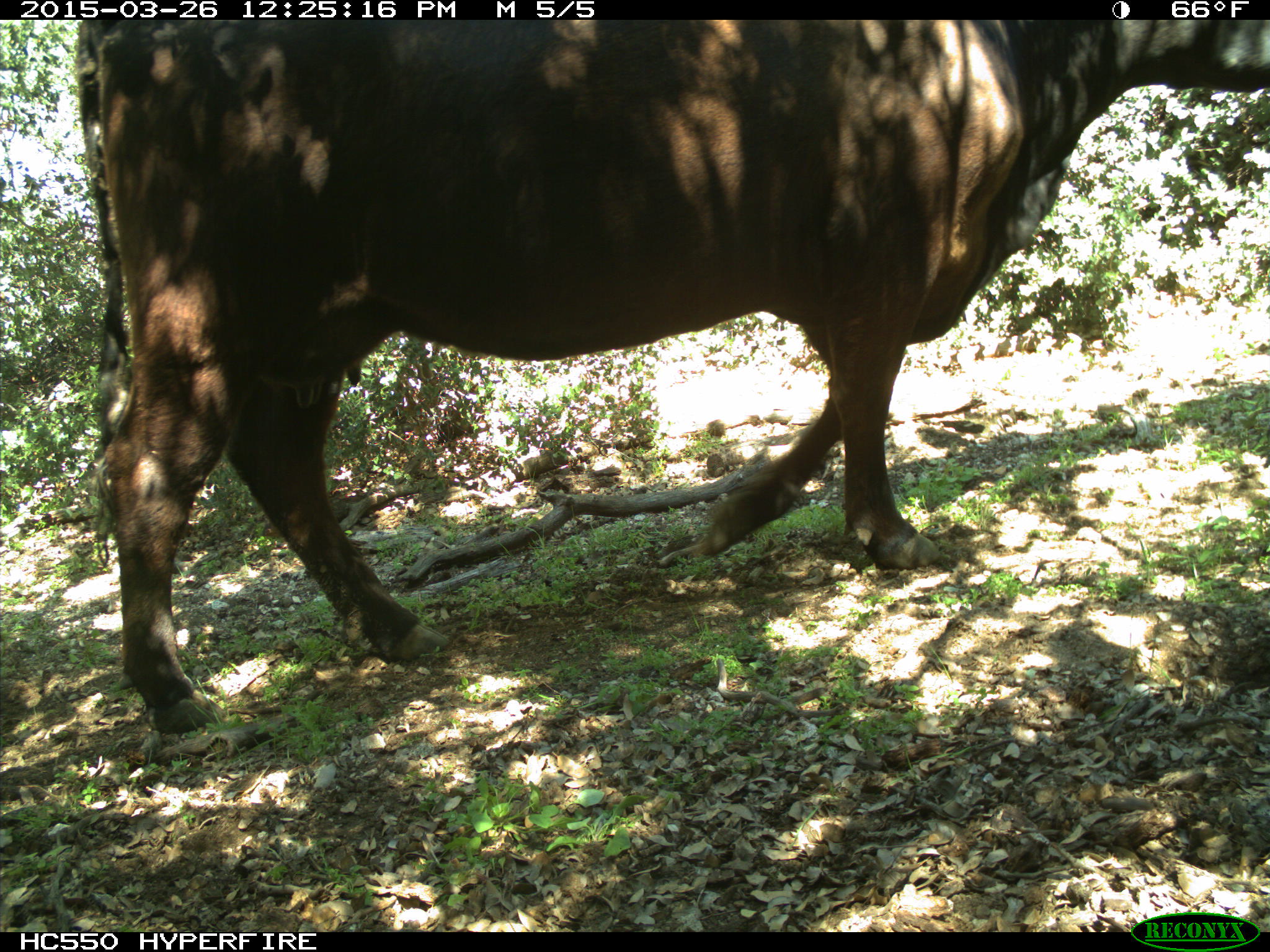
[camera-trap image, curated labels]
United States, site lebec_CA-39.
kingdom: Animalia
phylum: Chordata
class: Mammalia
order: Artiodactyla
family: Bovidae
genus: Bos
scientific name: Bos taurus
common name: domestic cow